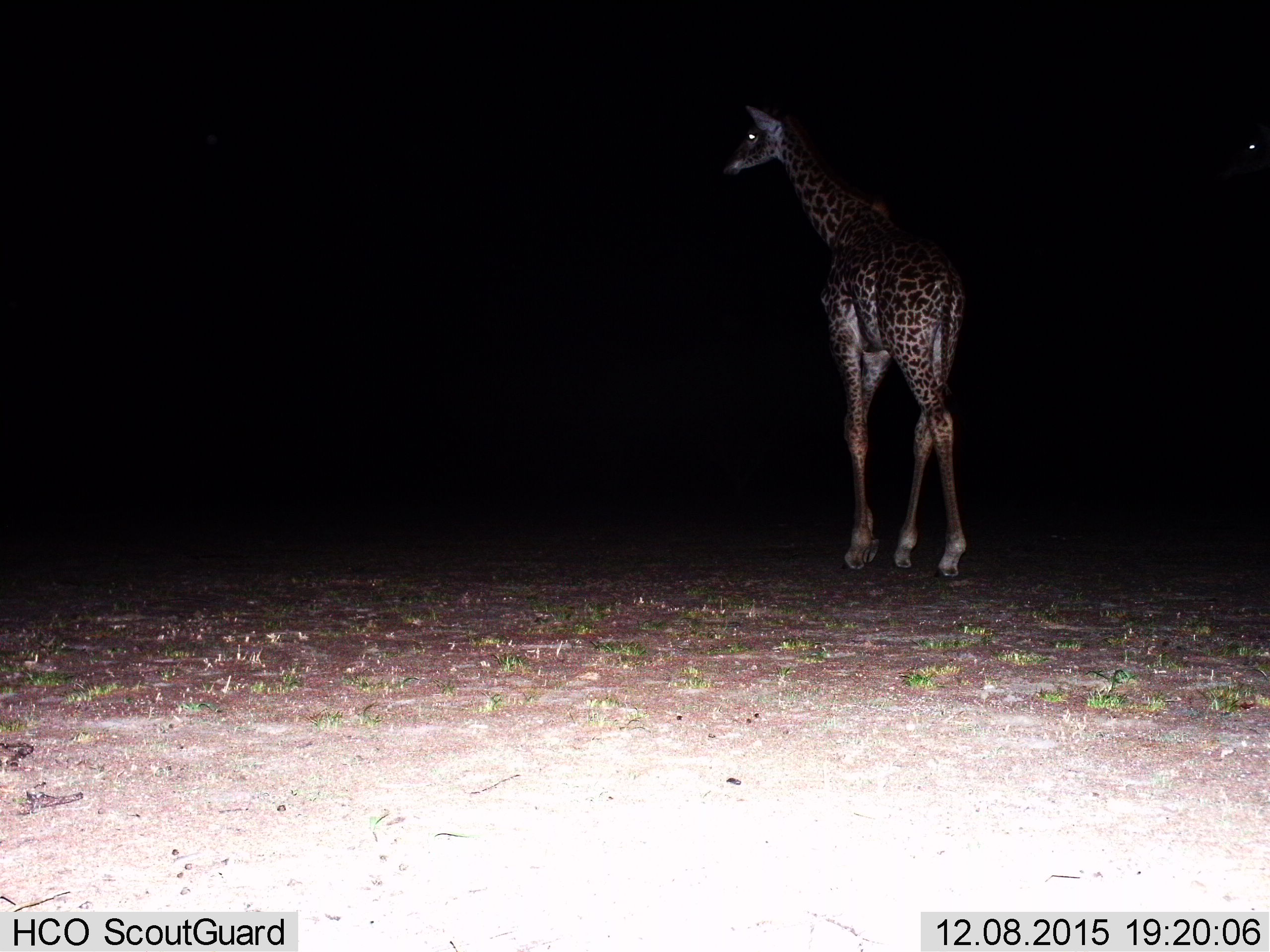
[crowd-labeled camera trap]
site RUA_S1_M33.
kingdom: Animalia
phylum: Chordata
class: Mammalia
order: Artiodactyla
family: Giraffidae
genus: Giraffa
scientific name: Giraffa camelopardalis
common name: giraffe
Giraffe (Giraffa camelopardalis), count 1. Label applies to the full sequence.